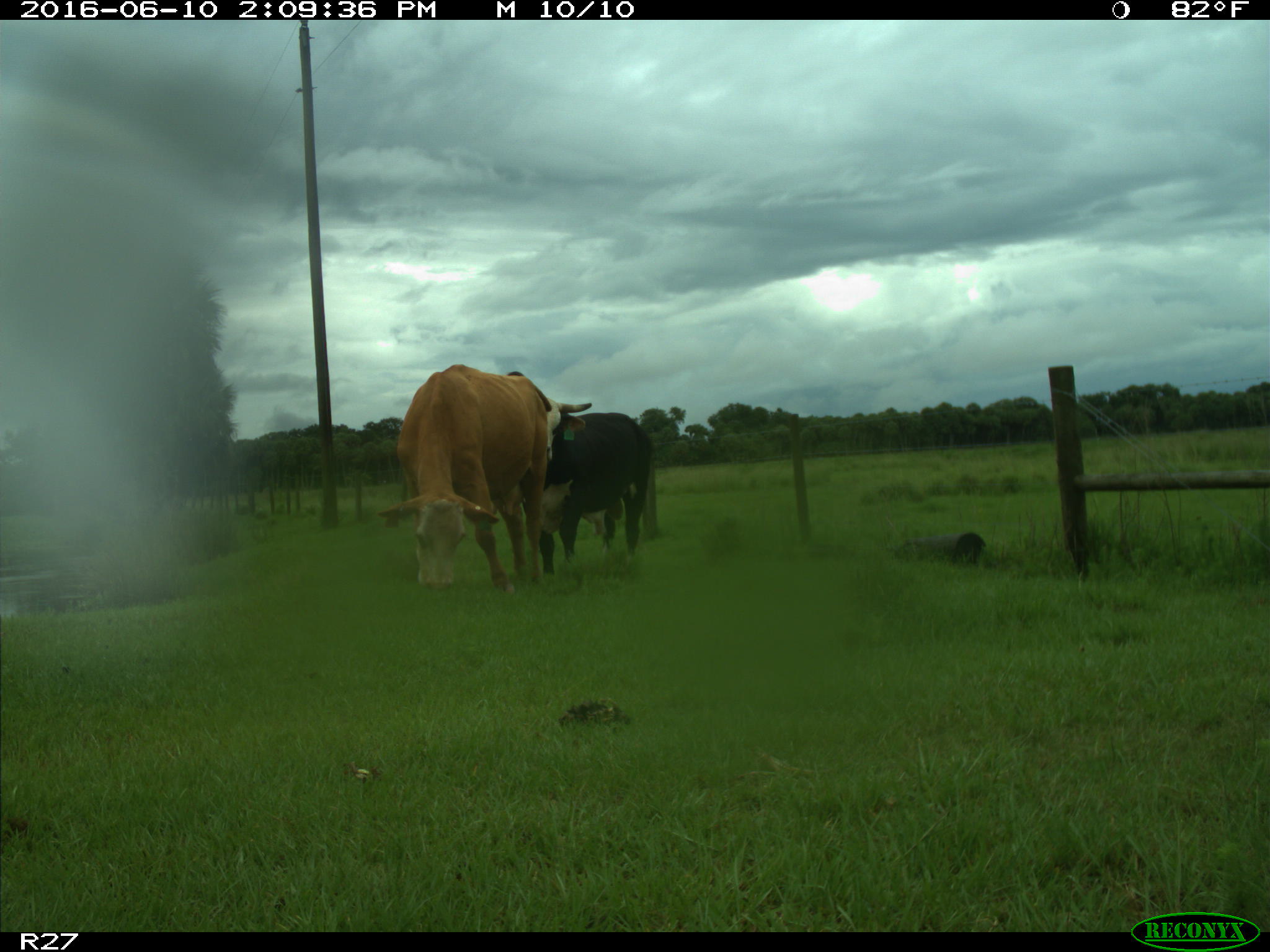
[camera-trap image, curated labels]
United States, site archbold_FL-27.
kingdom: Animalia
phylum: Chordata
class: Mammalia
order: Artiodactyla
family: Bovidae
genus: Bos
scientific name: Bos taurus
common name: domestic cow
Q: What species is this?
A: Bos taurus (domestic cow).